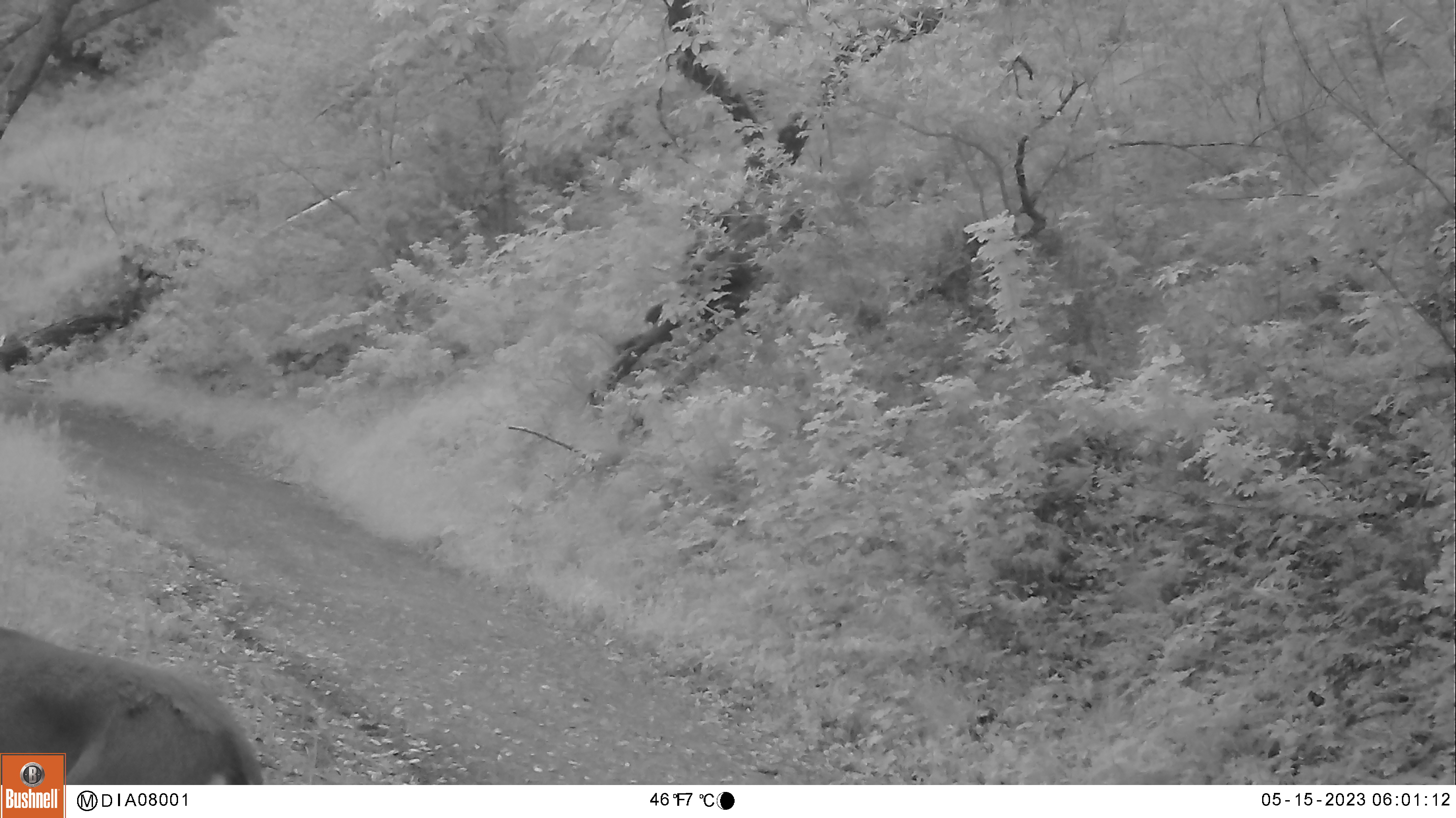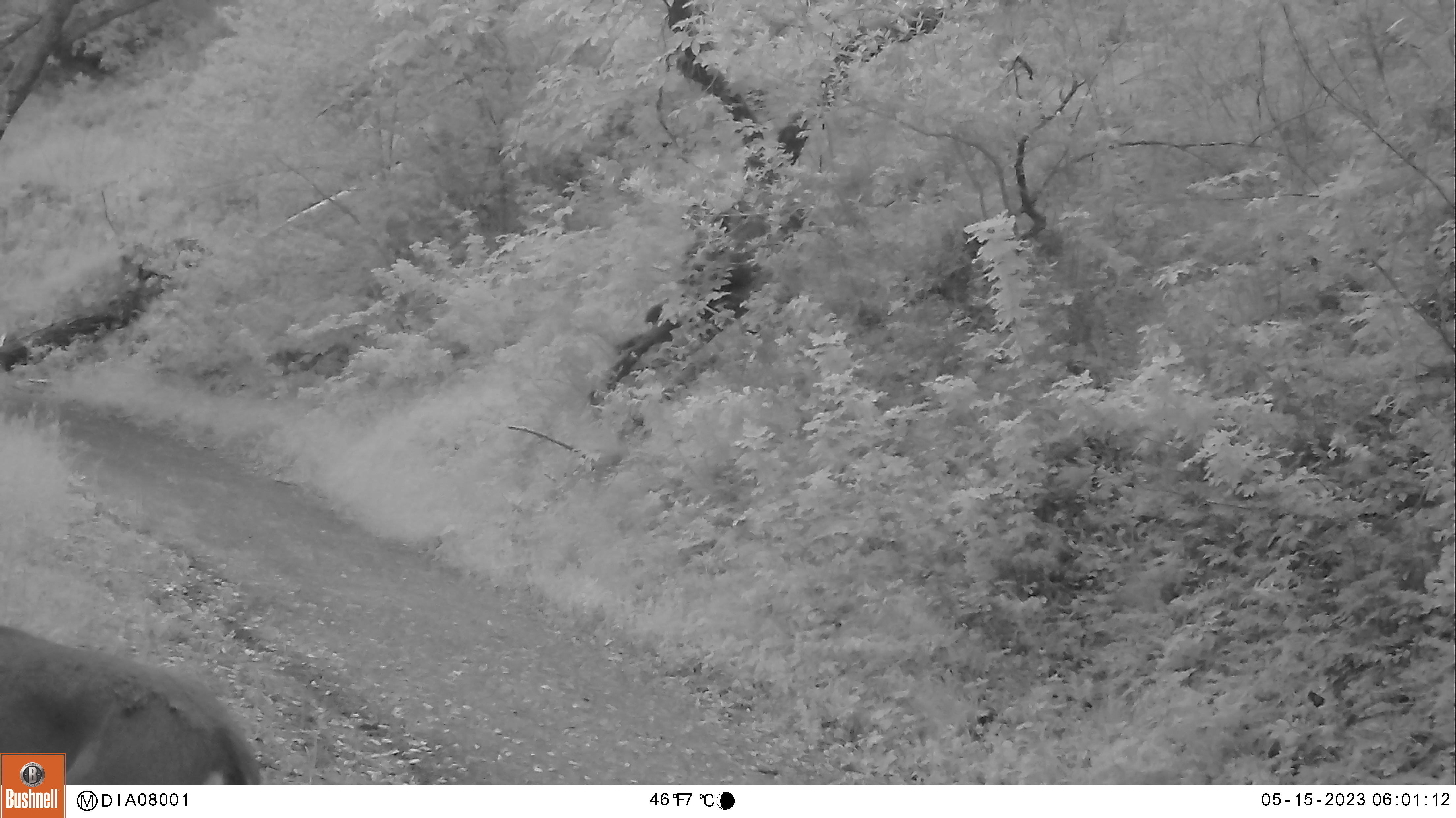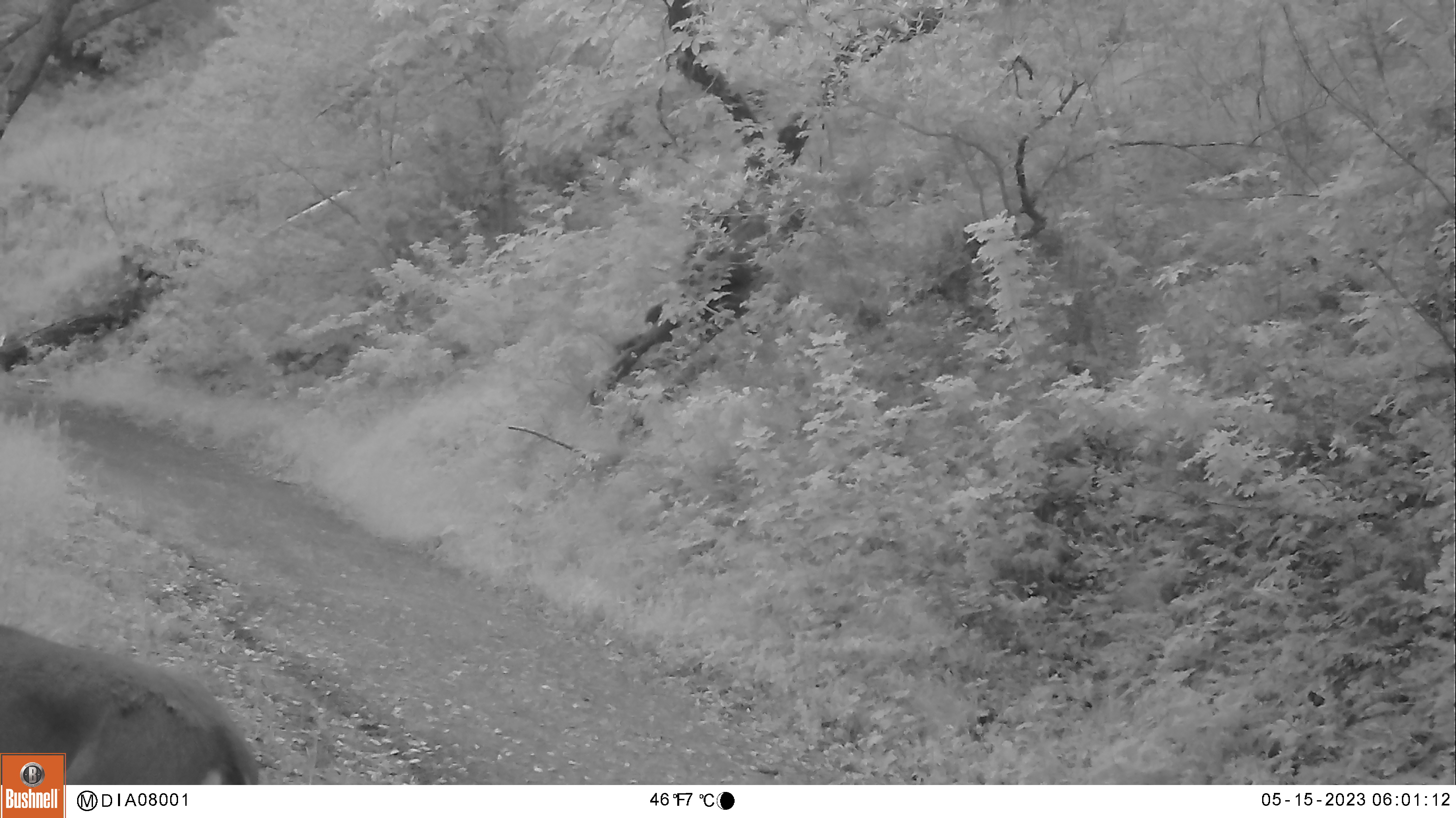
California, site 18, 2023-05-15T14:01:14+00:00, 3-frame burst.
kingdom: Animalia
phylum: Chordata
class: Mammalia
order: Artiodactyla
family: Cervidae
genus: Odocoileus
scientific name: Odocoileus hemionus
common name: mule deer